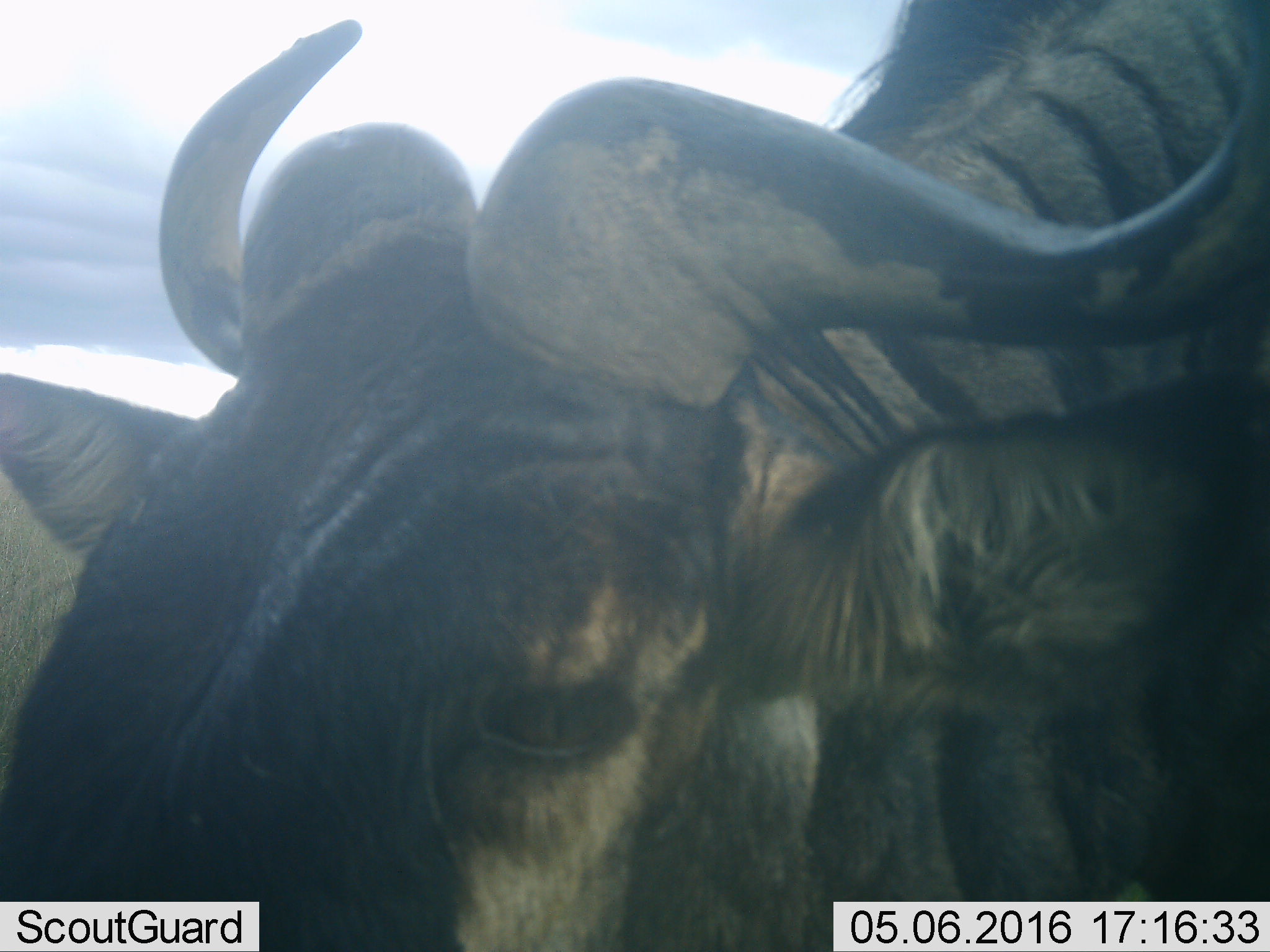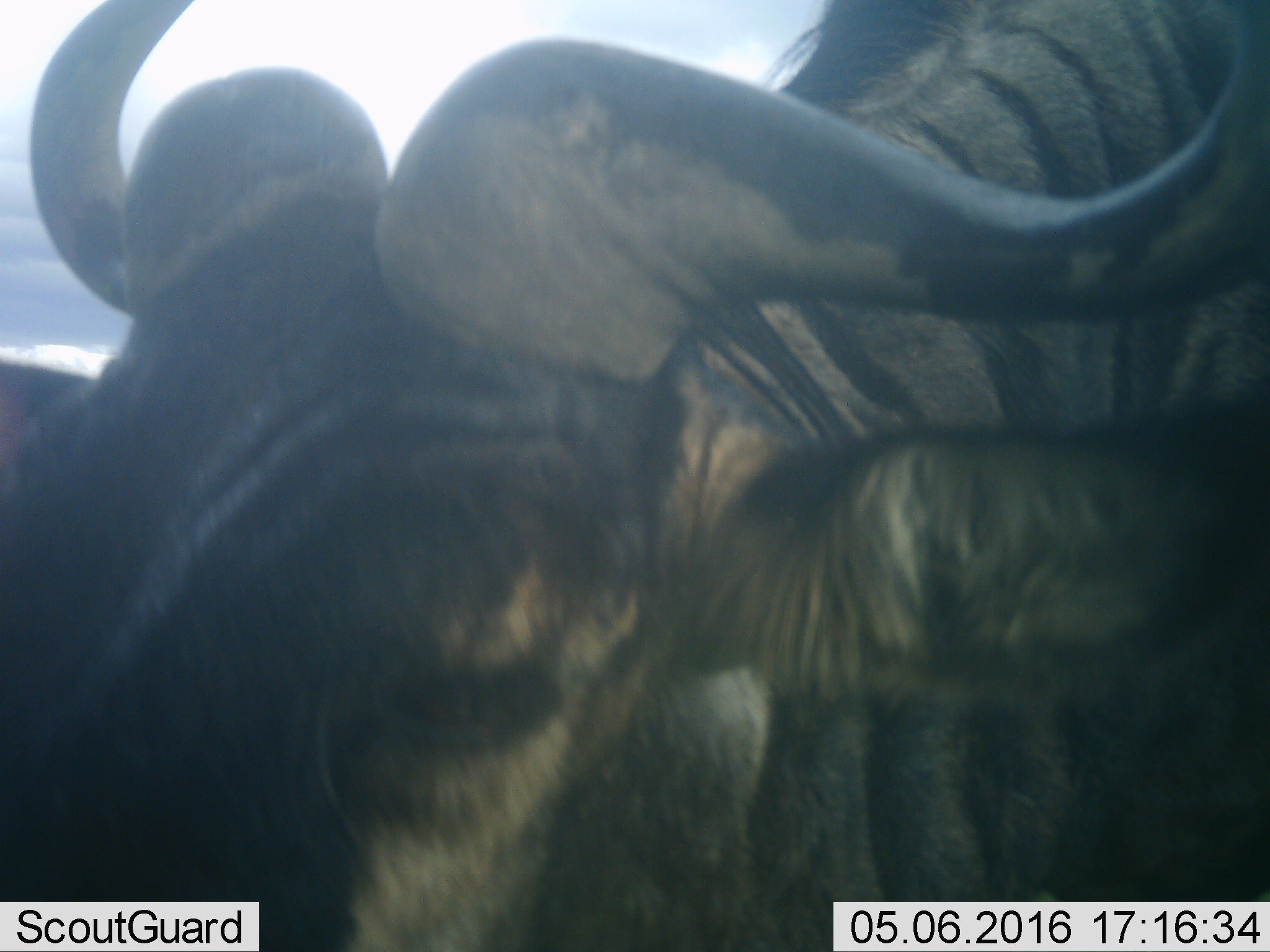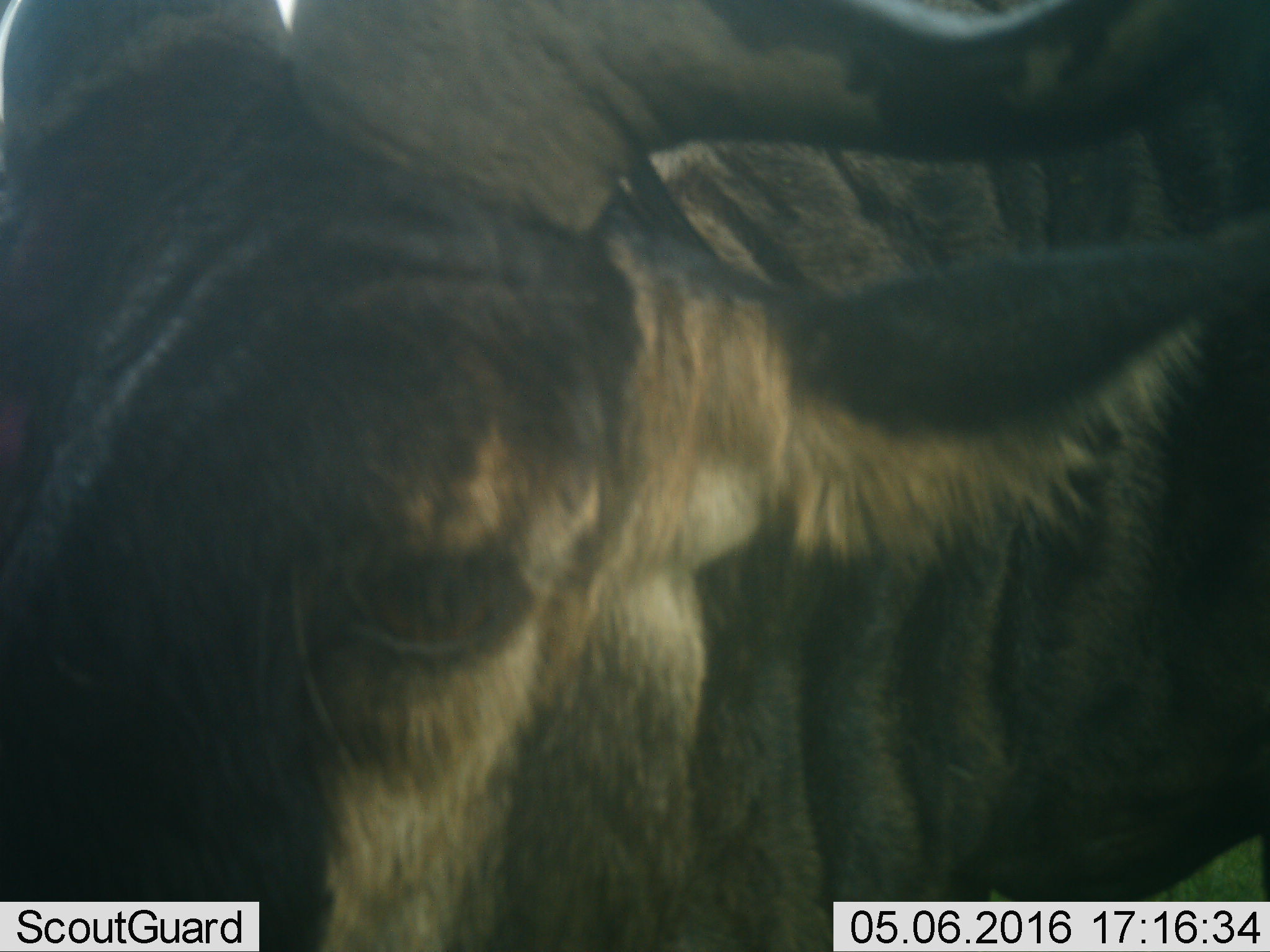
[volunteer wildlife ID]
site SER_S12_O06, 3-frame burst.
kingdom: Animalia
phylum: Chordata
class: Mammalia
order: Artiodactyla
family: Bovidae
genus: Connochaetes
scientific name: Connochaetes taurinus taurinus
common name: blue wildebeest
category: wildebeestblue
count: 1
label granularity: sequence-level